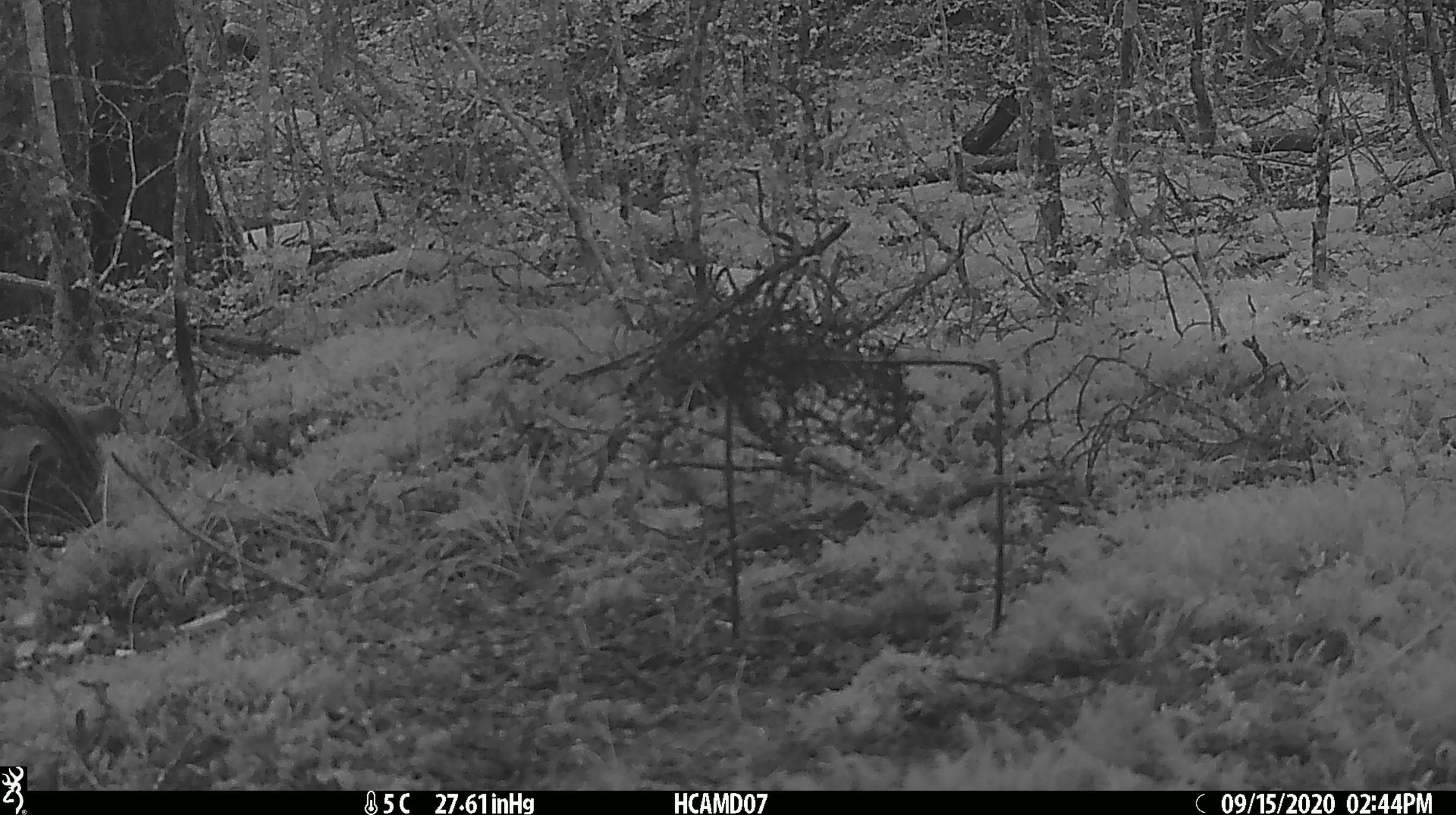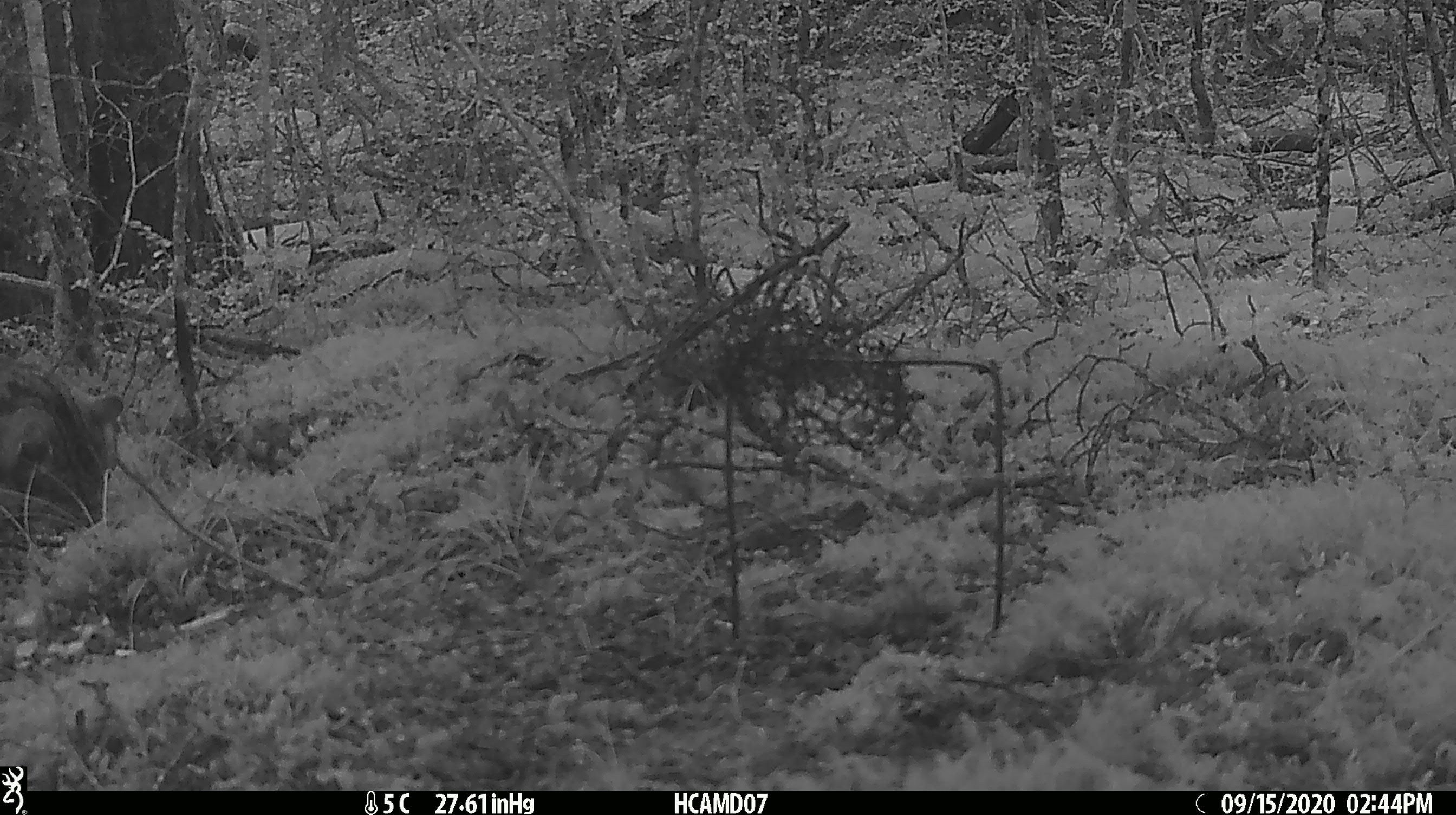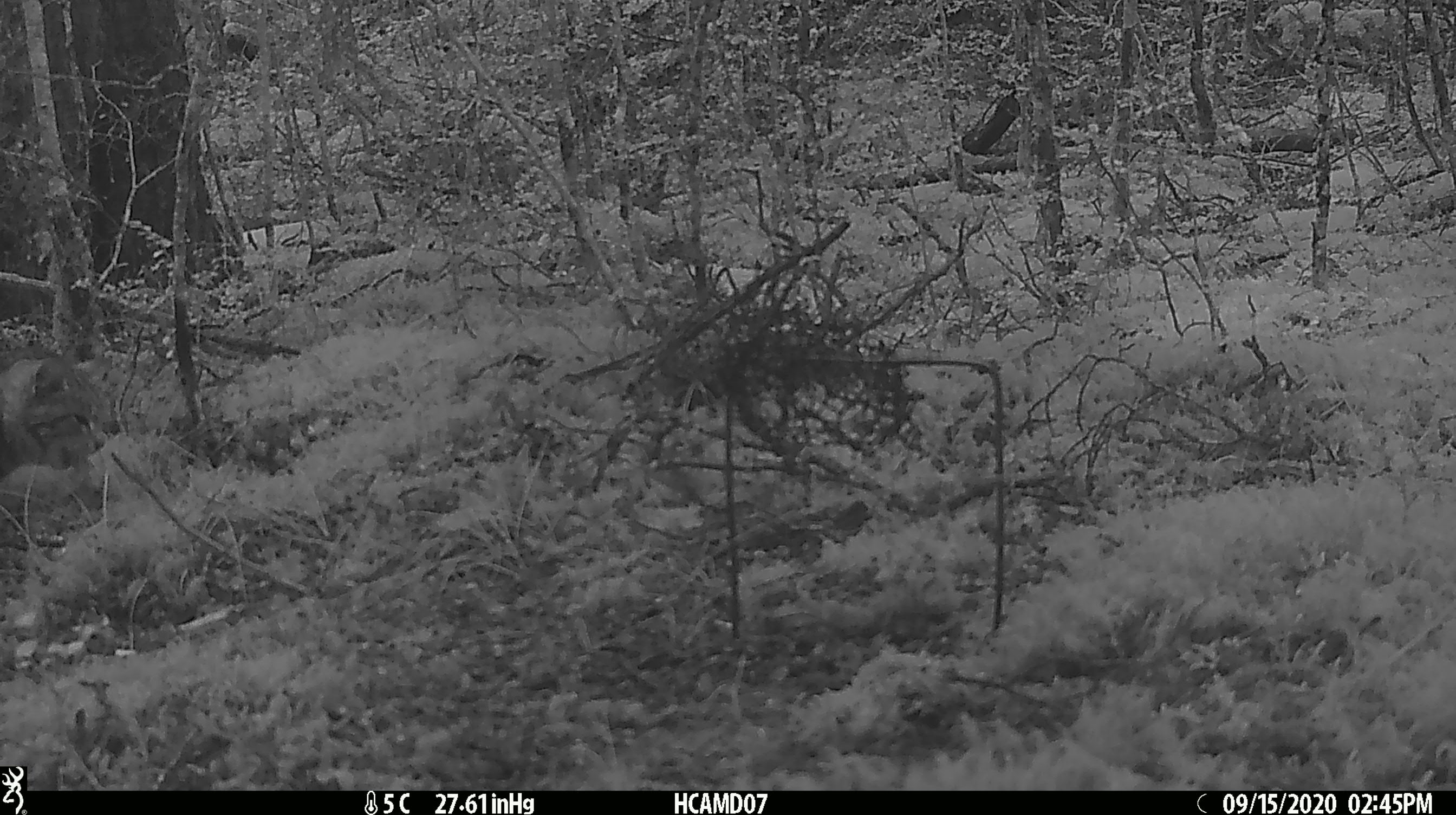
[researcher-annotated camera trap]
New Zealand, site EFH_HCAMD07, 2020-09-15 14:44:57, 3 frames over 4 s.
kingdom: Animalia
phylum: Chordata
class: Mammalia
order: Carnivora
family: Felidae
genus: Felis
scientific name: Felis catus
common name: domestic cat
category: cat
Cat (domestic cat) (Felis catus).